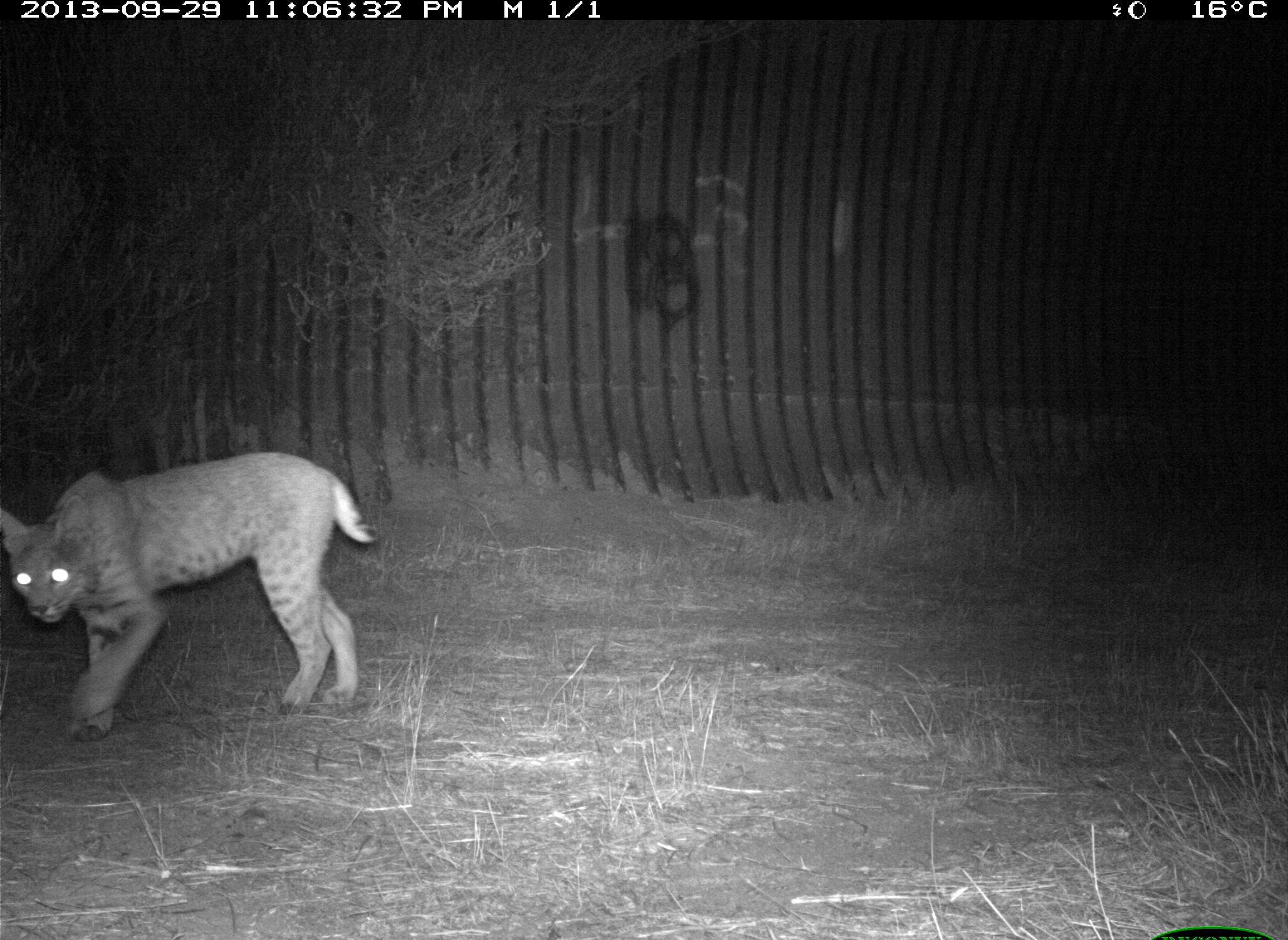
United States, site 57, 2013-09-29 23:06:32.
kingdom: Animalia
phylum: Chordata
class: Mammalia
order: Carnivora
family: Felidae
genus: Lynx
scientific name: Lynx rufus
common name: bobcat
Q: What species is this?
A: Bobcat (Lynx rufus).